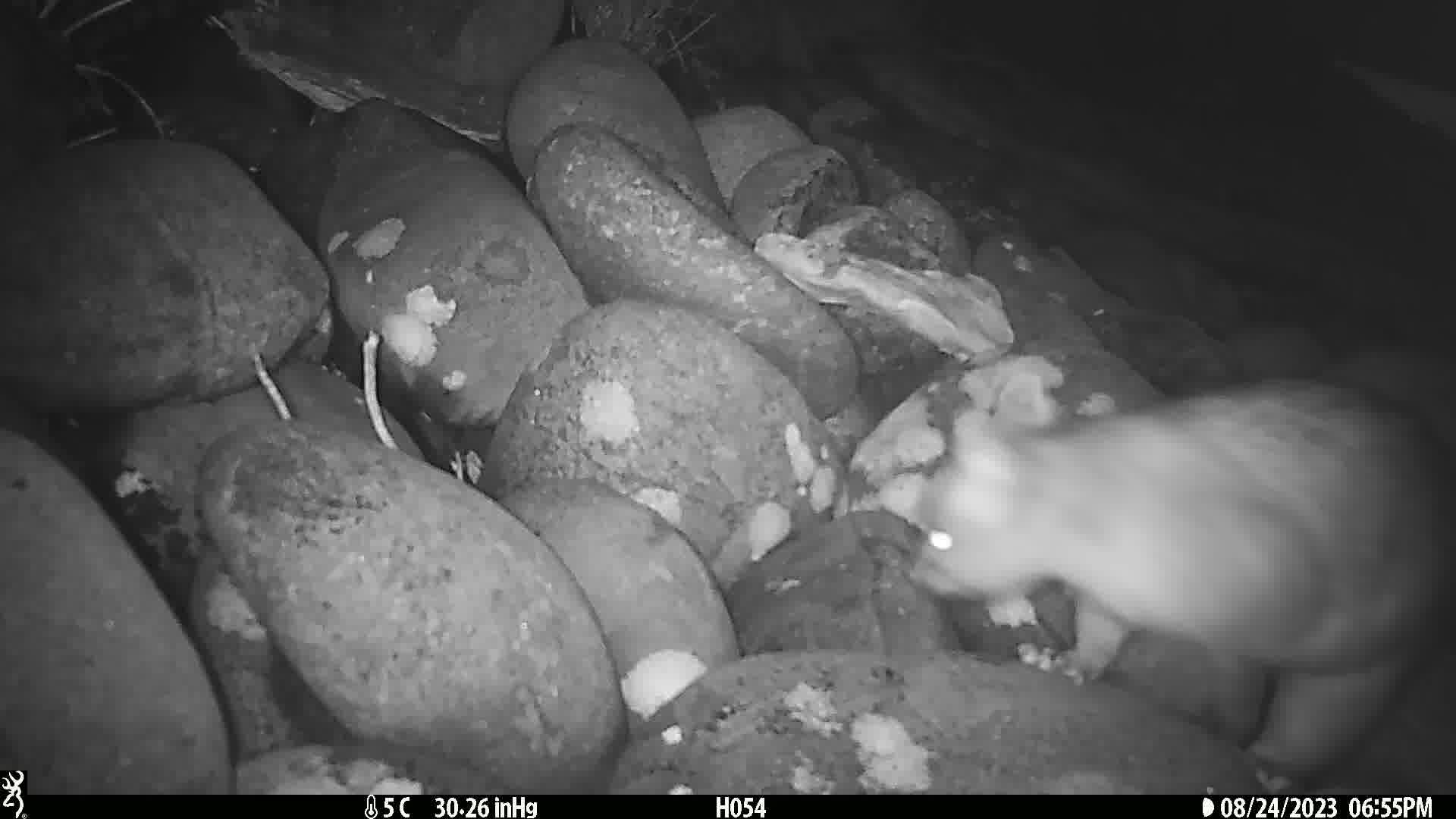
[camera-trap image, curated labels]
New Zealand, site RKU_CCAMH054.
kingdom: Animalia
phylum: Chordata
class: Mammalia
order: Diprotodontia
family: Phalangeridae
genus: Trichosurus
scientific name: Trichosurus vulpecula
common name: common brushtail possum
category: possum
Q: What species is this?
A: Possum (common brushtail possum) (Trichosurus vulpecula).